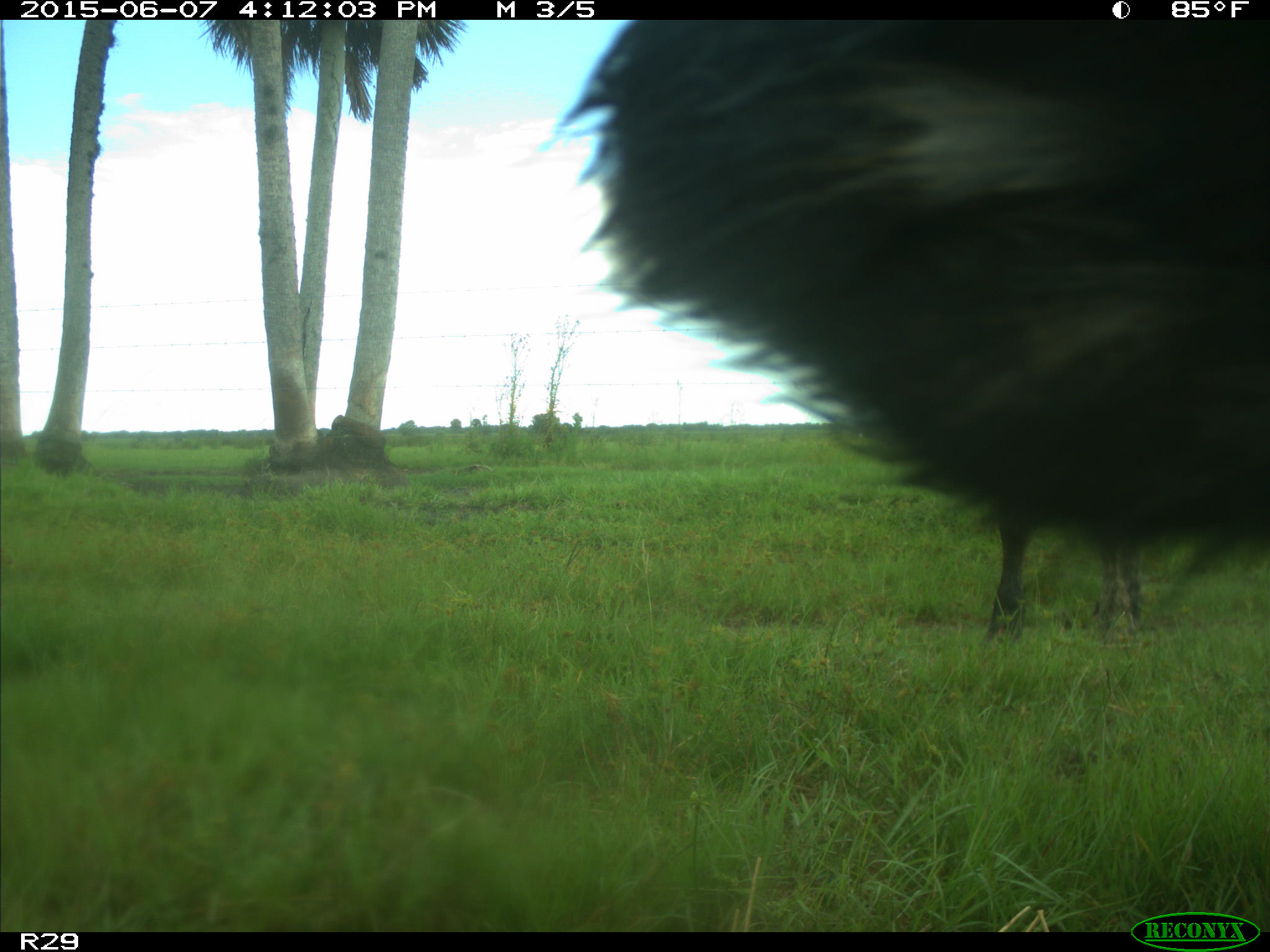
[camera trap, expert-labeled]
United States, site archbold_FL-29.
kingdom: Animalia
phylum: Chordata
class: Mammalia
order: Artiodactyla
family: Bovidae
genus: Bos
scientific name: Bos taurus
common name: domestic cow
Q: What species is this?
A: Bos taurus (domestic cow).